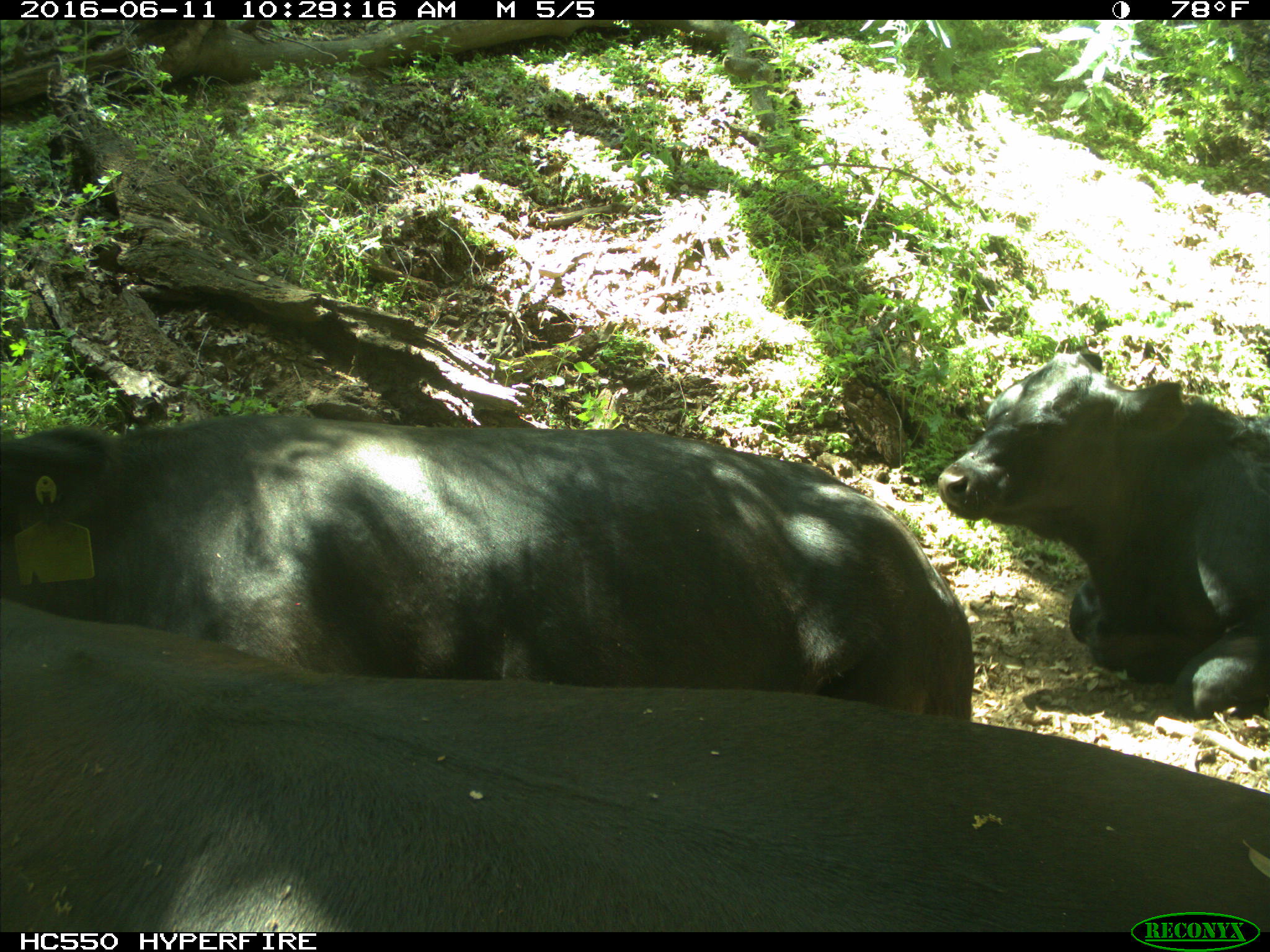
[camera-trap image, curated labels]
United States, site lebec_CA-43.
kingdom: Animalia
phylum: Chordata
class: Mammalia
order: Artiodactyla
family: Bovidae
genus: Bos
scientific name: Bos taurus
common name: domestic cow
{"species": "Bos taurus (domestic cow)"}